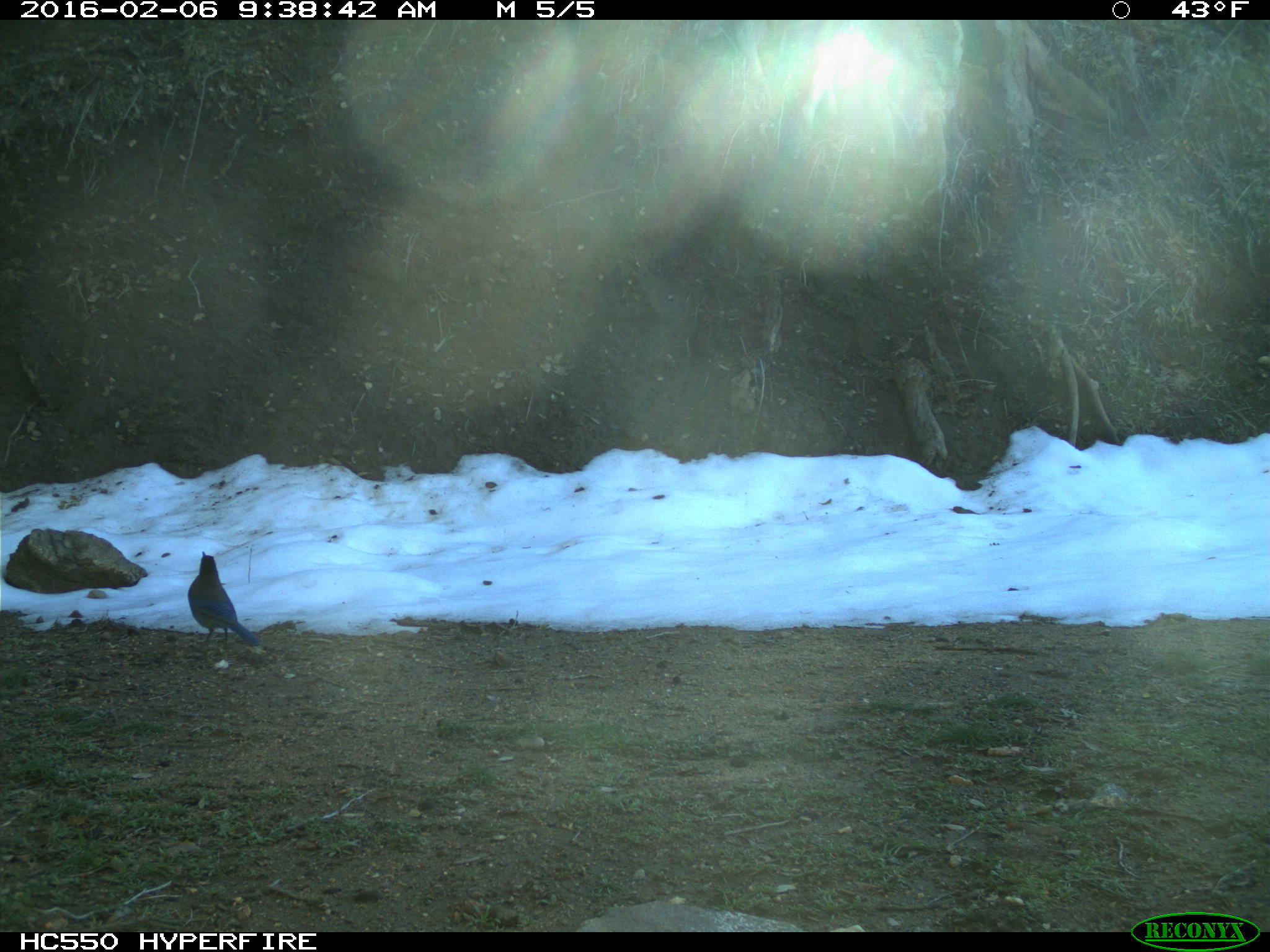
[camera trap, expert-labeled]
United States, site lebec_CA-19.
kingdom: Animalia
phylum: Chordata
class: Aves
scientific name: Aves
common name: birds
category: unidentified bird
Unidentified bird (birds) (Aves).